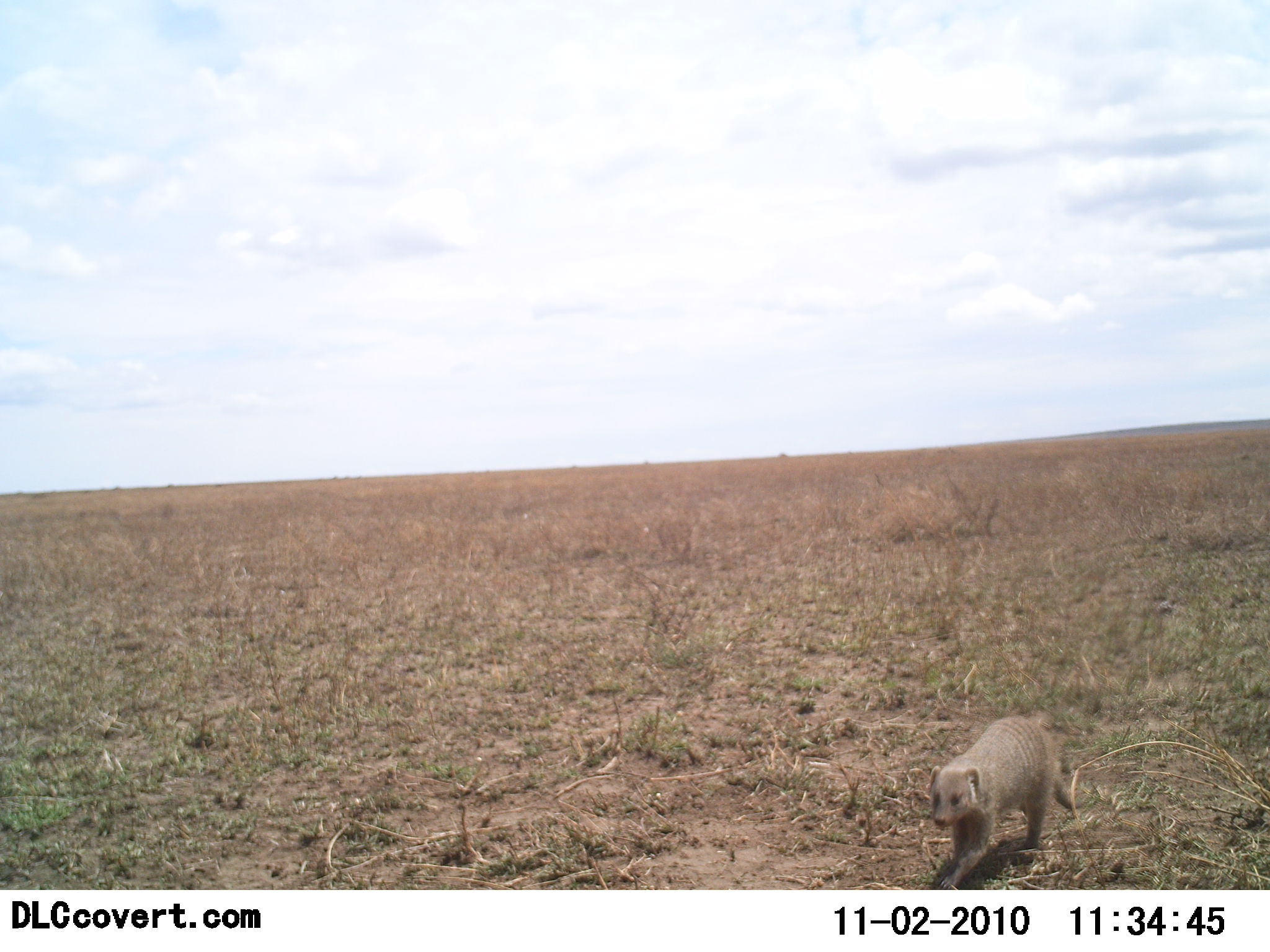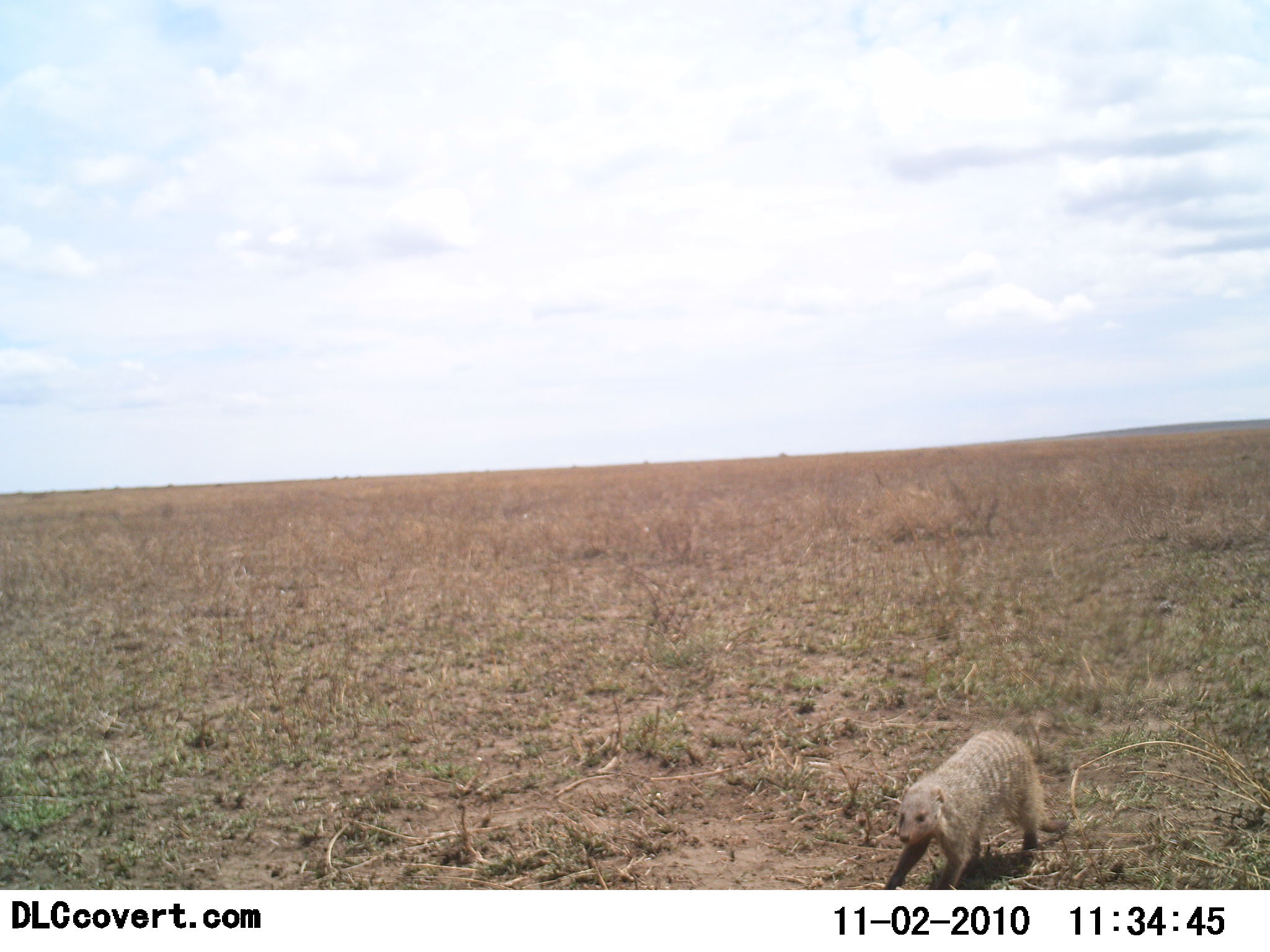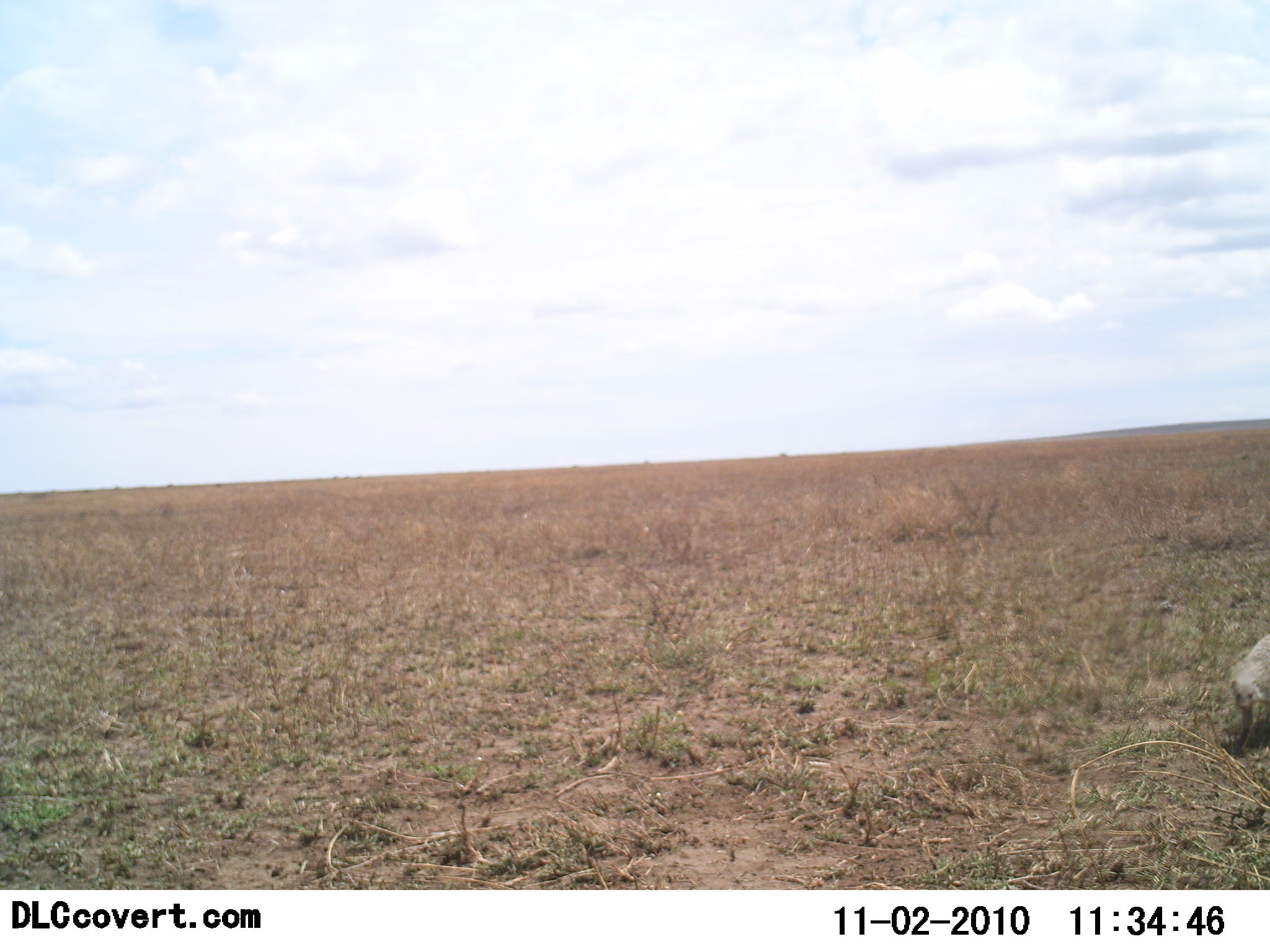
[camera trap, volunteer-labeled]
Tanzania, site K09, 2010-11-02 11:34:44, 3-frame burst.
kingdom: Animalia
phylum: Chordata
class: Mammalia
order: Carnivora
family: Herpestidae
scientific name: Herpestidae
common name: mongoose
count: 1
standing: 0%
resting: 0%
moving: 100%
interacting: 0%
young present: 0%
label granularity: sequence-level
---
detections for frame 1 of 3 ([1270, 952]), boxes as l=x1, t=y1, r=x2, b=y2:
animal: l=925, t=712, r=1091, b=890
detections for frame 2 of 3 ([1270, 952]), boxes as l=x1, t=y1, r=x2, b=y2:
animal: l=883, t=729, r=1069, b=890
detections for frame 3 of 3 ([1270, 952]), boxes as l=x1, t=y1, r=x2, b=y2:
animal: l=1228, t=634, r=1270, b=748